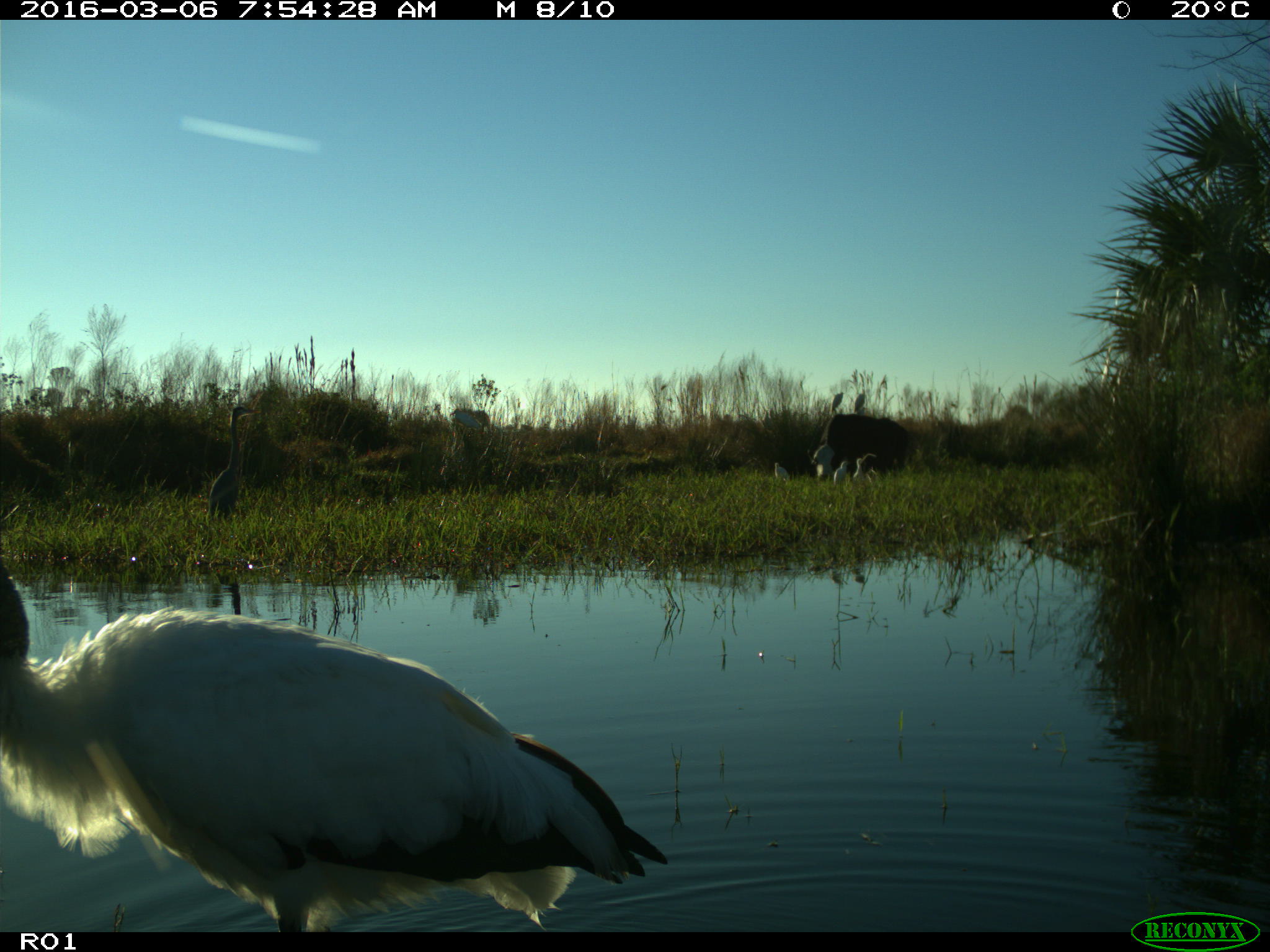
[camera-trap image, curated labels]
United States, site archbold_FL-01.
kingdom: Animalia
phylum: Chordata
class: Aves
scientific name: Aves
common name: birds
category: unidentified bird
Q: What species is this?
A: Unidentified bird (birds) (Aves).